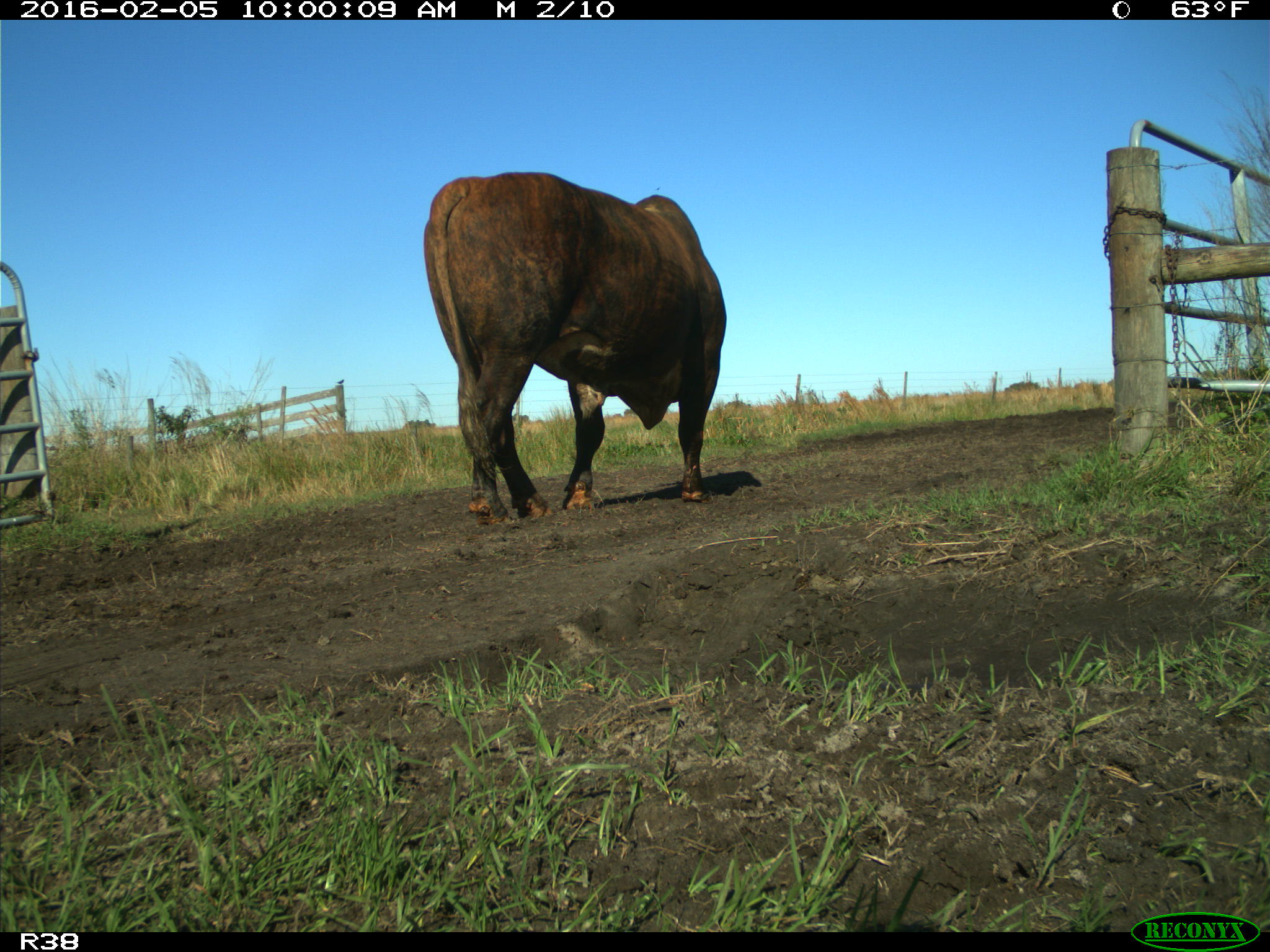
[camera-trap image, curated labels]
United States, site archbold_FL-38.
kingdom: Animalia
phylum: Chordata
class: Mammalia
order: Artiodactyla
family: Bovidae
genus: Bos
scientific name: Bos taurus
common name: domestic cow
Bos taurus (domestic cow).